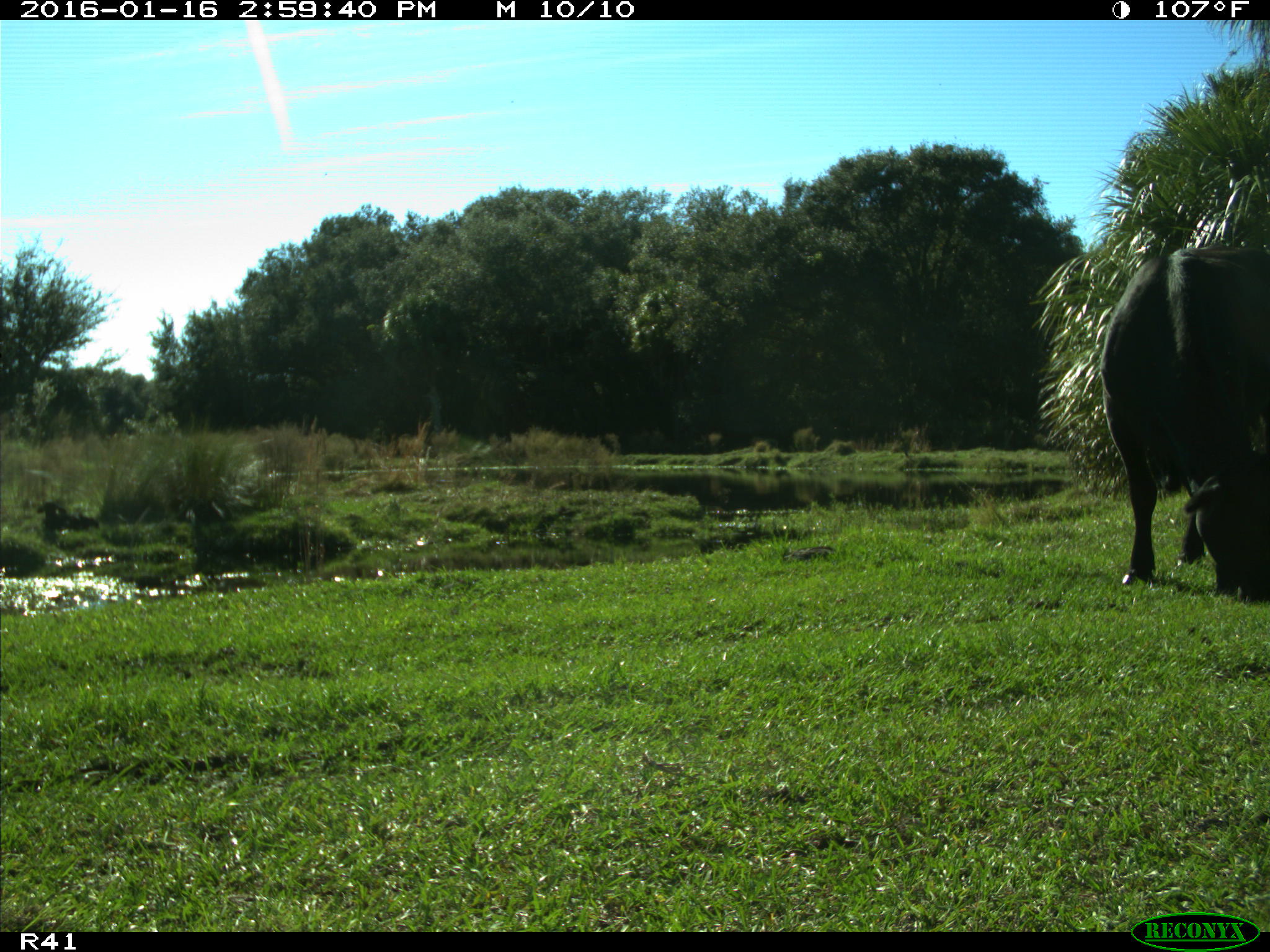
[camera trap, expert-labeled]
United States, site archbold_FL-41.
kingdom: Animalia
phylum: Chordata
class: Mammalia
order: Artiodactyla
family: Bovidae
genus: Bos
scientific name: Bos taurus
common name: domestic cow